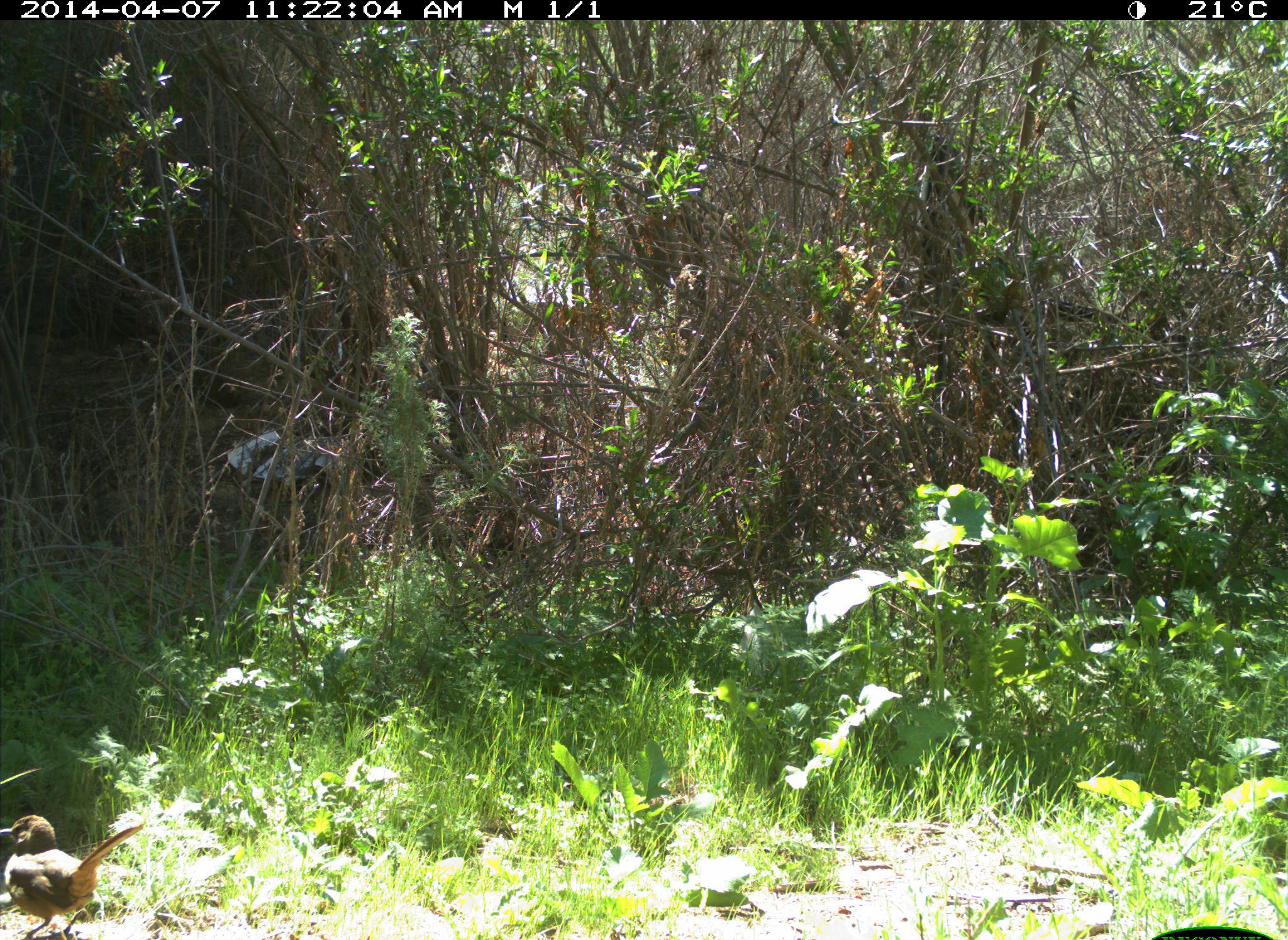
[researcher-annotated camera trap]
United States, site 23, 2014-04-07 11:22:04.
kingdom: Animalia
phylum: Chordata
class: Aves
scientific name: Aves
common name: bird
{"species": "bird (Aves)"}